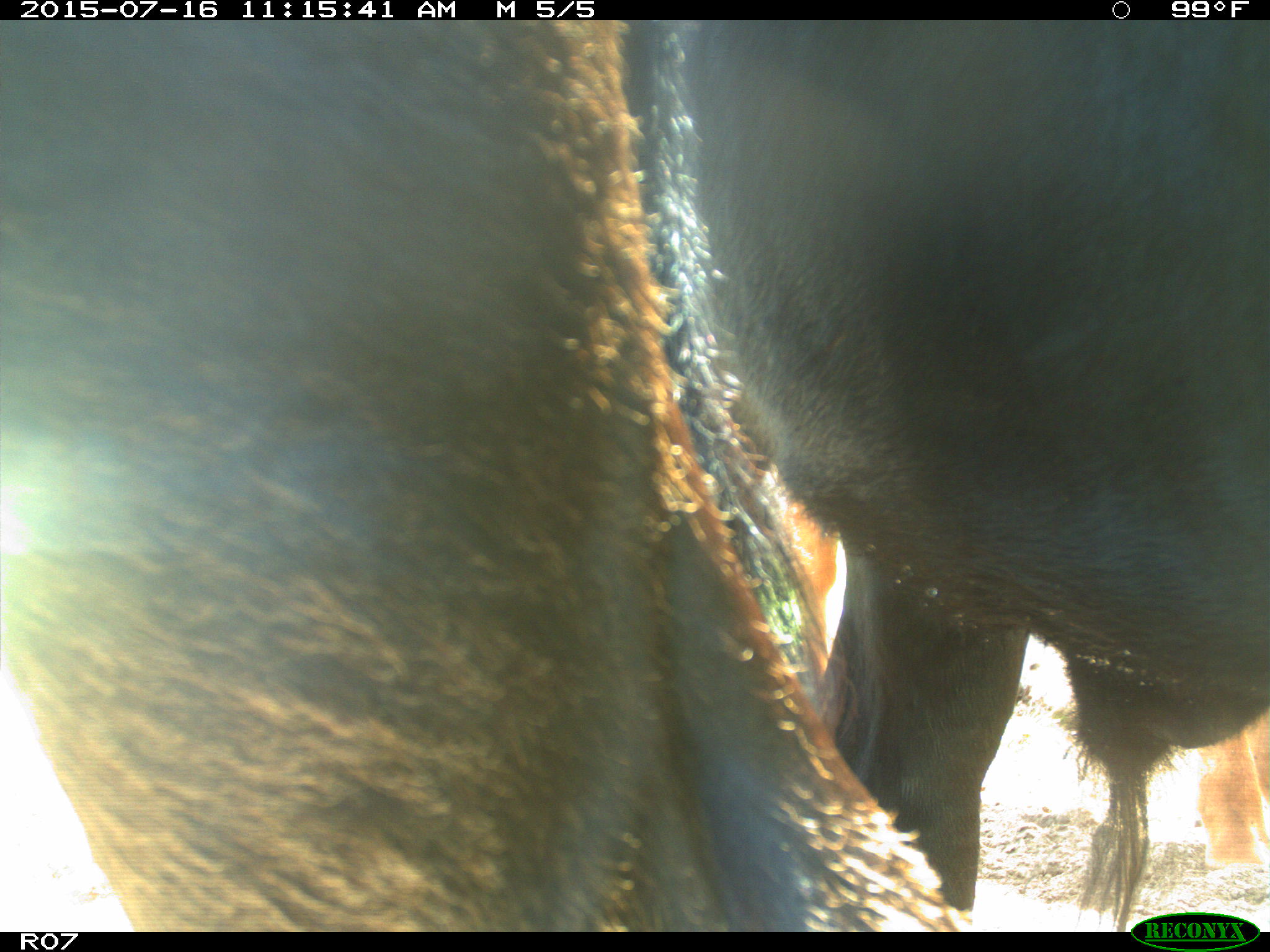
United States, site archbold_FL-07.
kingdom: Animalia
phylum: Chordata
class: Mammalia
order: Artiodactyla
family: Bovidae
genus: Bos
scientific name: Bos taurus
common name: domestic cow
Bos taurus (domestic cow).